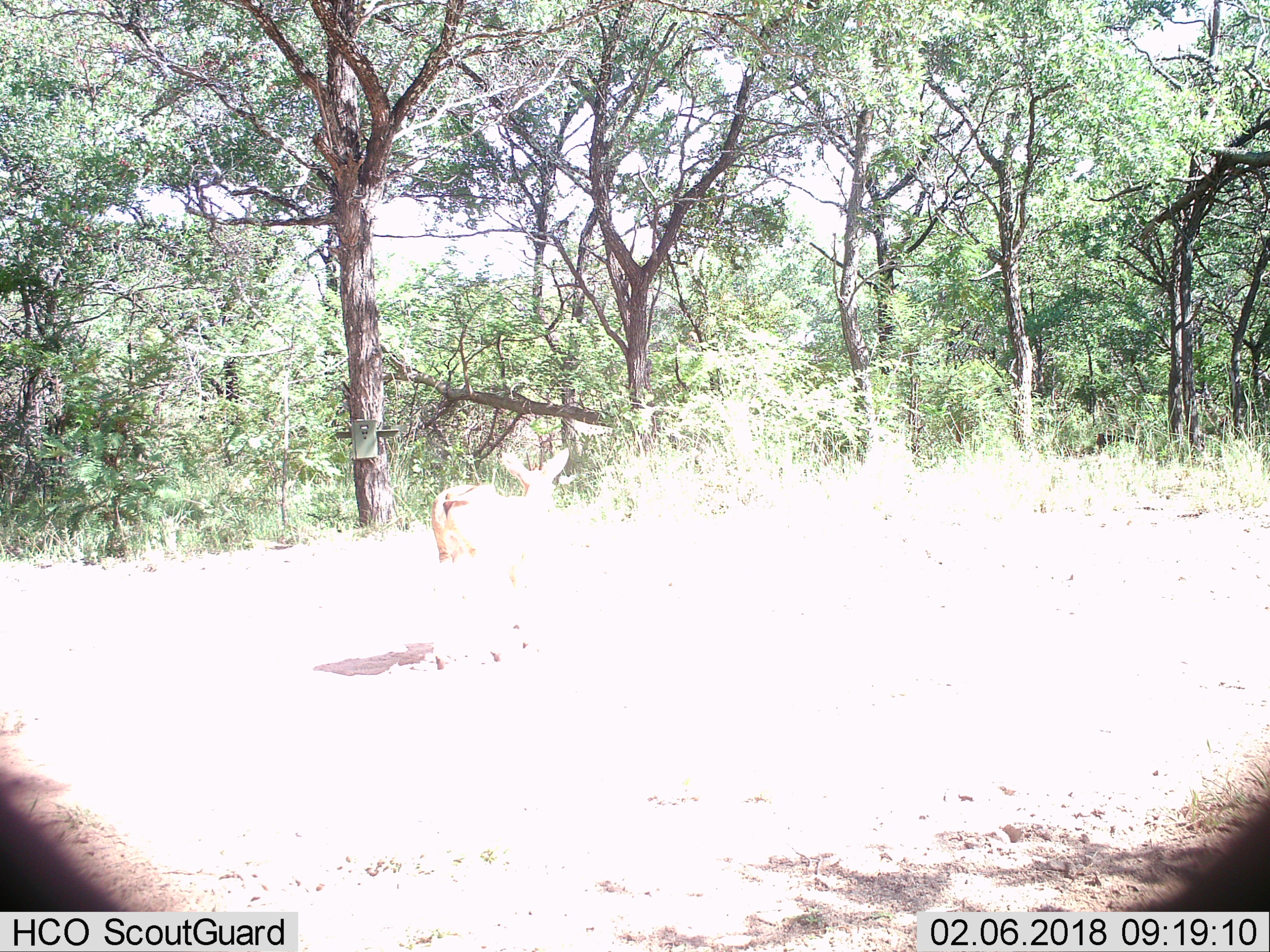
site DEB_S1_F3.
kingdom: Animalia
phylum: Chordata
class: Mammalia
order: Artiodactyla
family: Bovidae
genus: Aepyceros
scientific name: Aepyceros melampus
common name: impala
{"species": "impala (Aepyceros melampus)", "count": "1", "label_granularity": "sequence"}